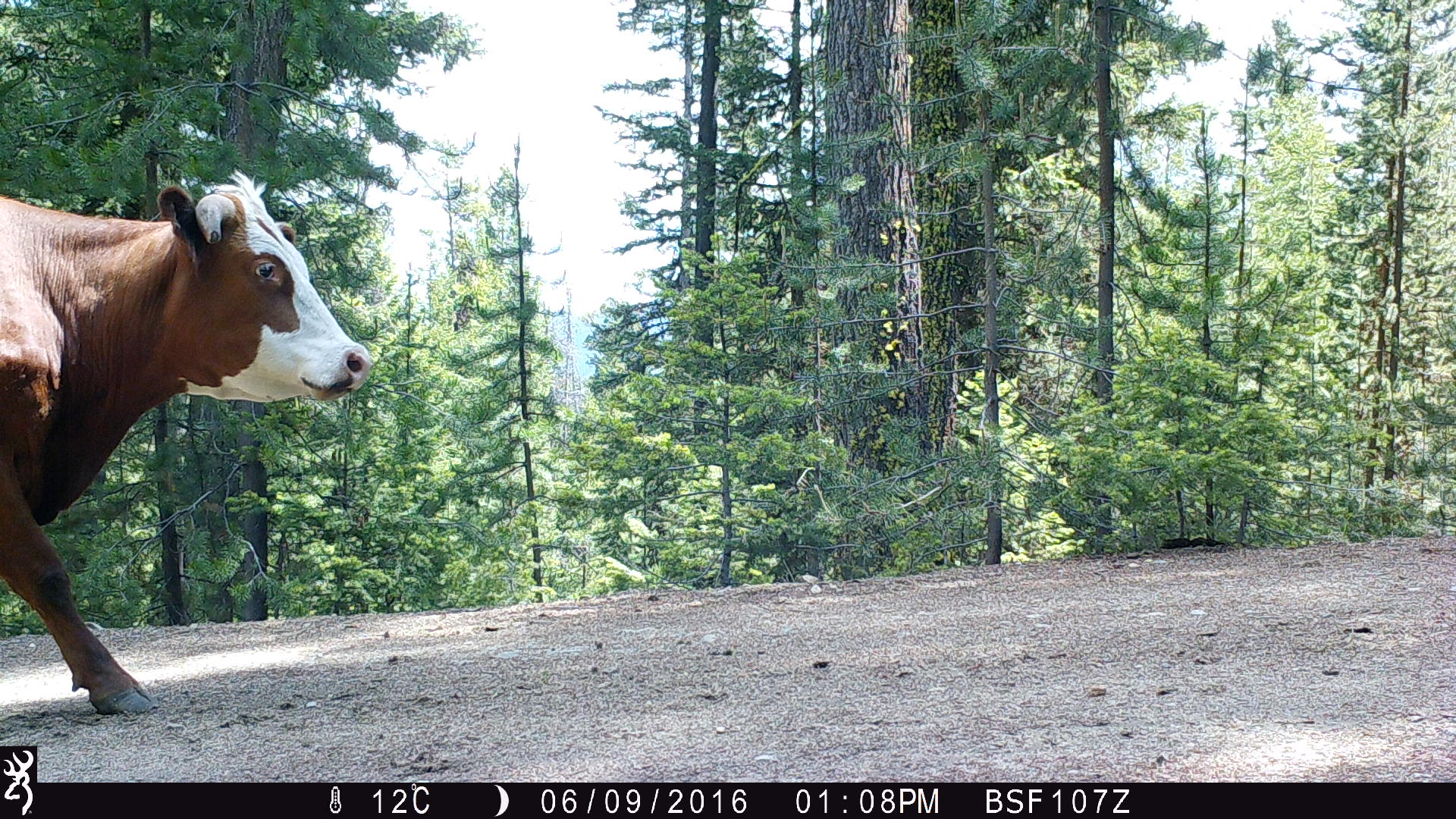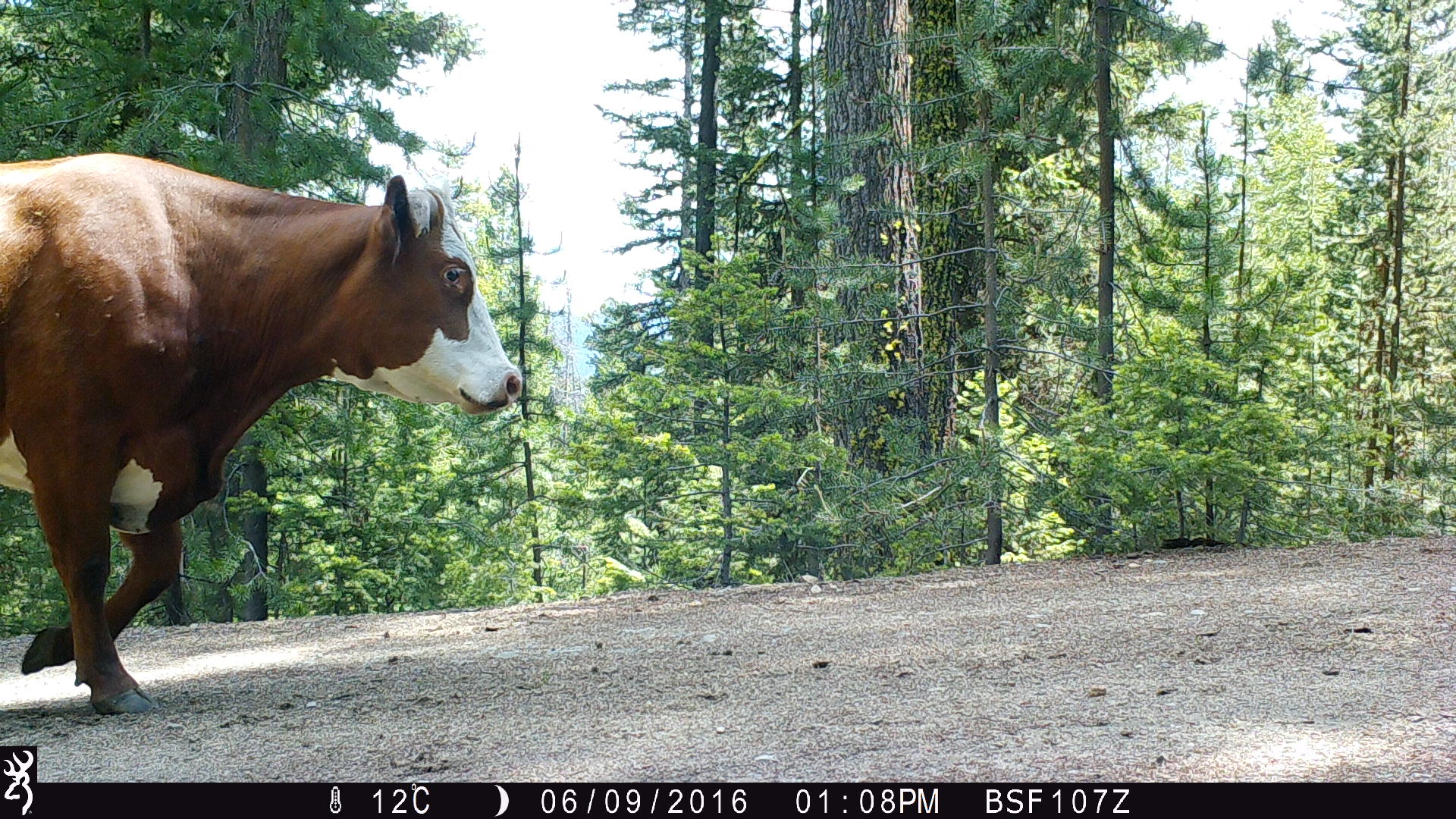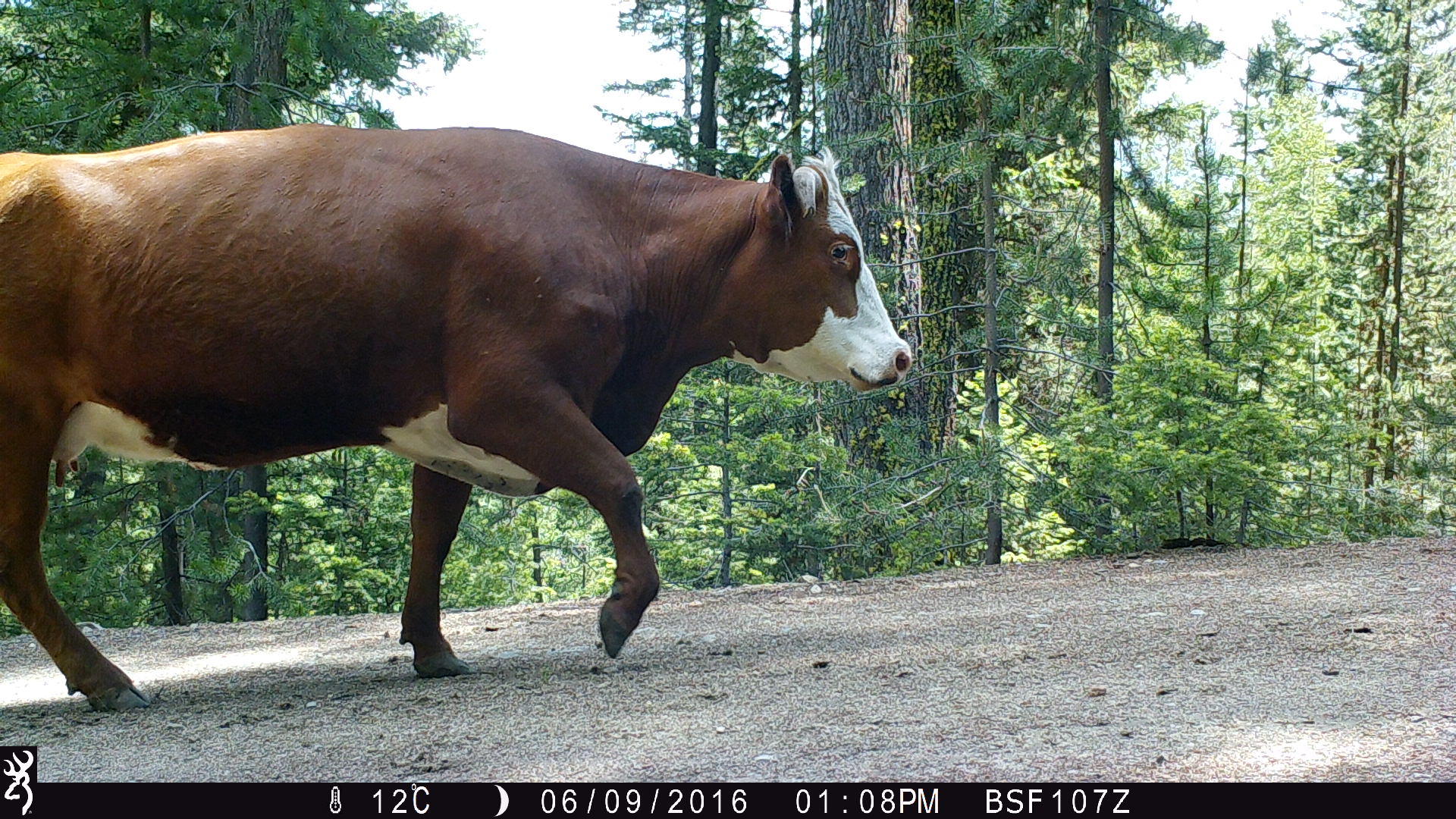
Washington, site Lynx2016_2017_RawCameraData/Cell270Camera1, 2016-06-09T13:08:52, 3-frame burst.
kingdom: Animalia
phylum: Chordata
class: Mammalia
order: Artiodactyla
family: Bovidae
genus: Bos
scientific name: Bos taurus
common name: domestic cattle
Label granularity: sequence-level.